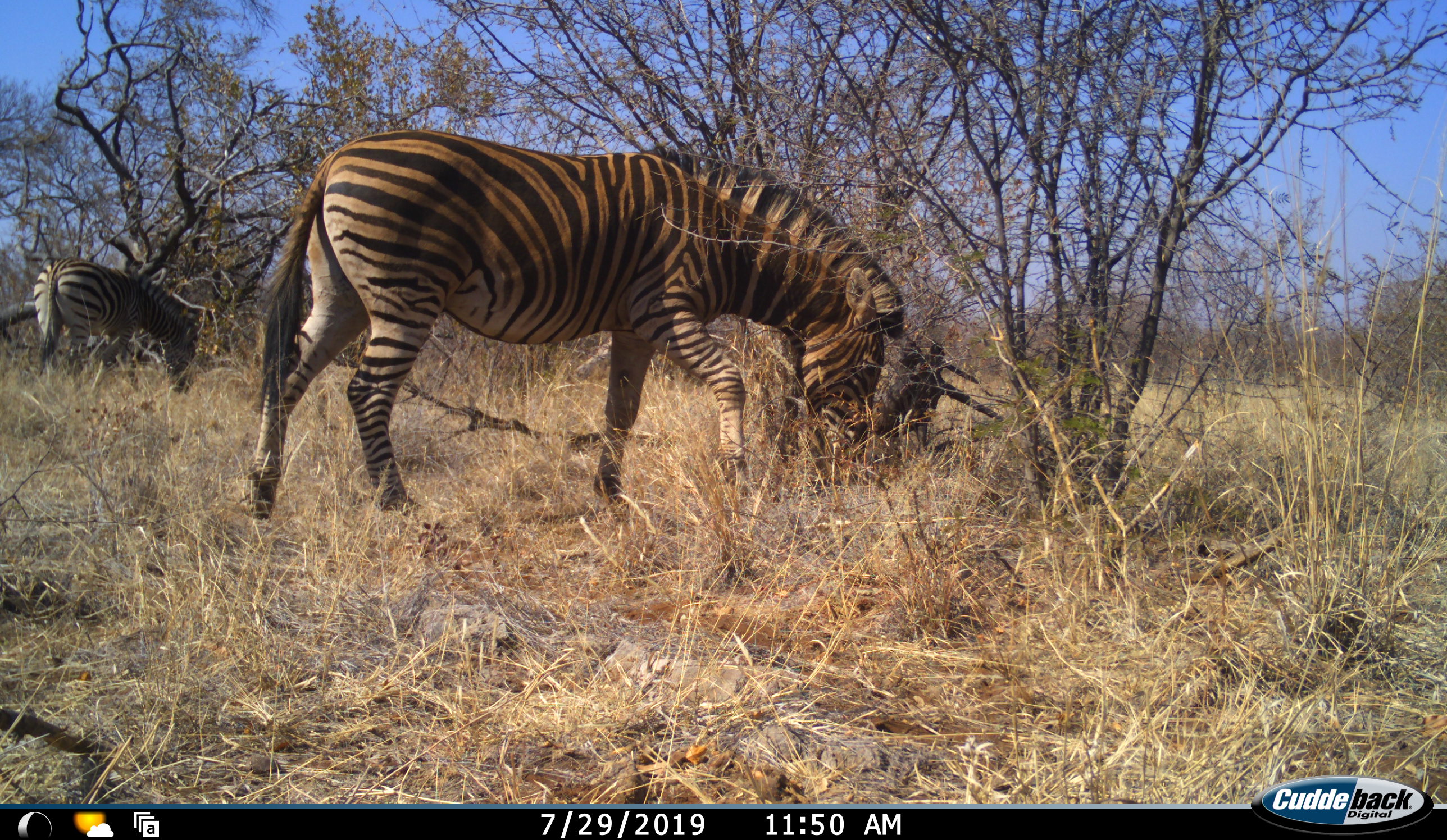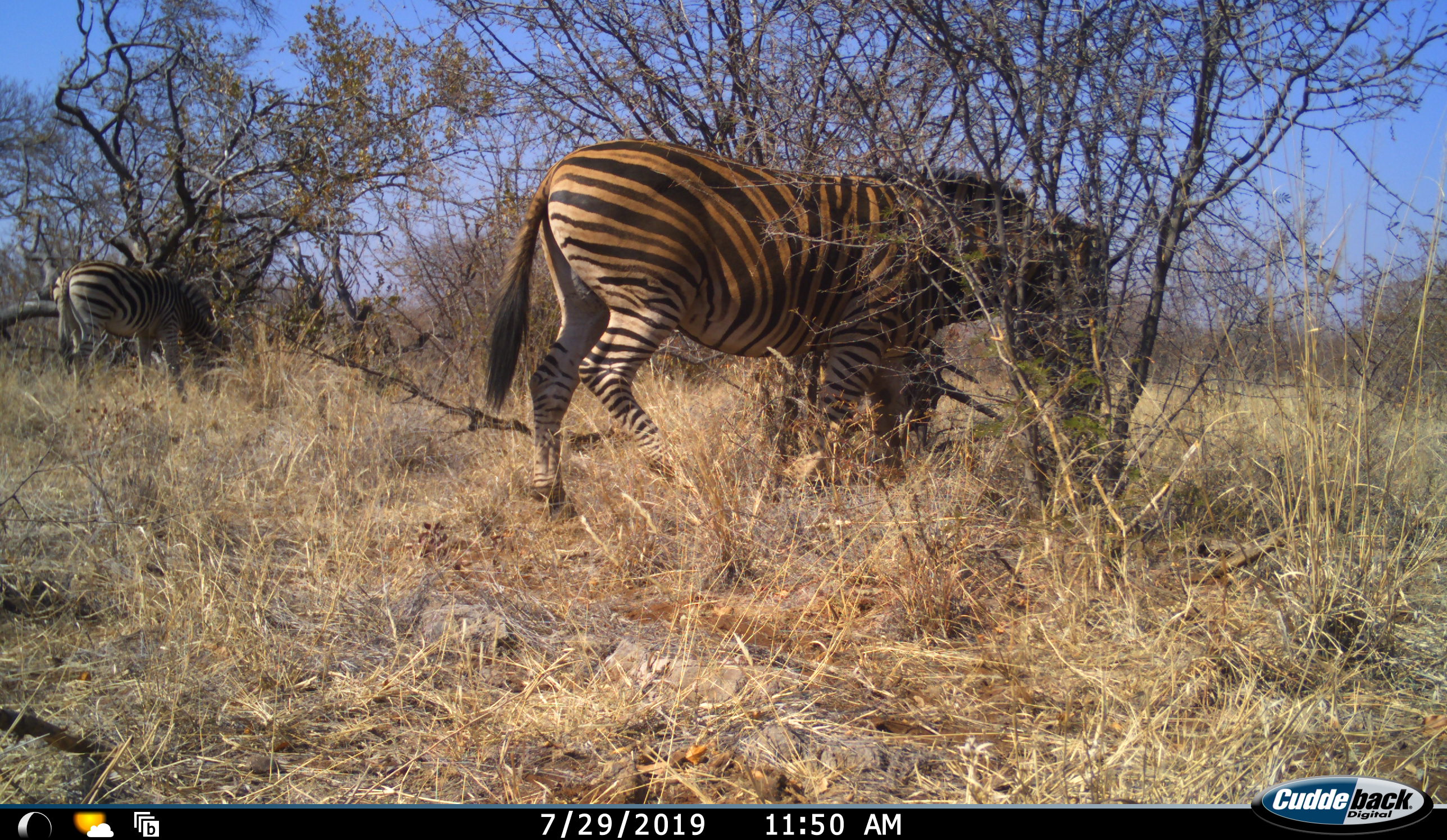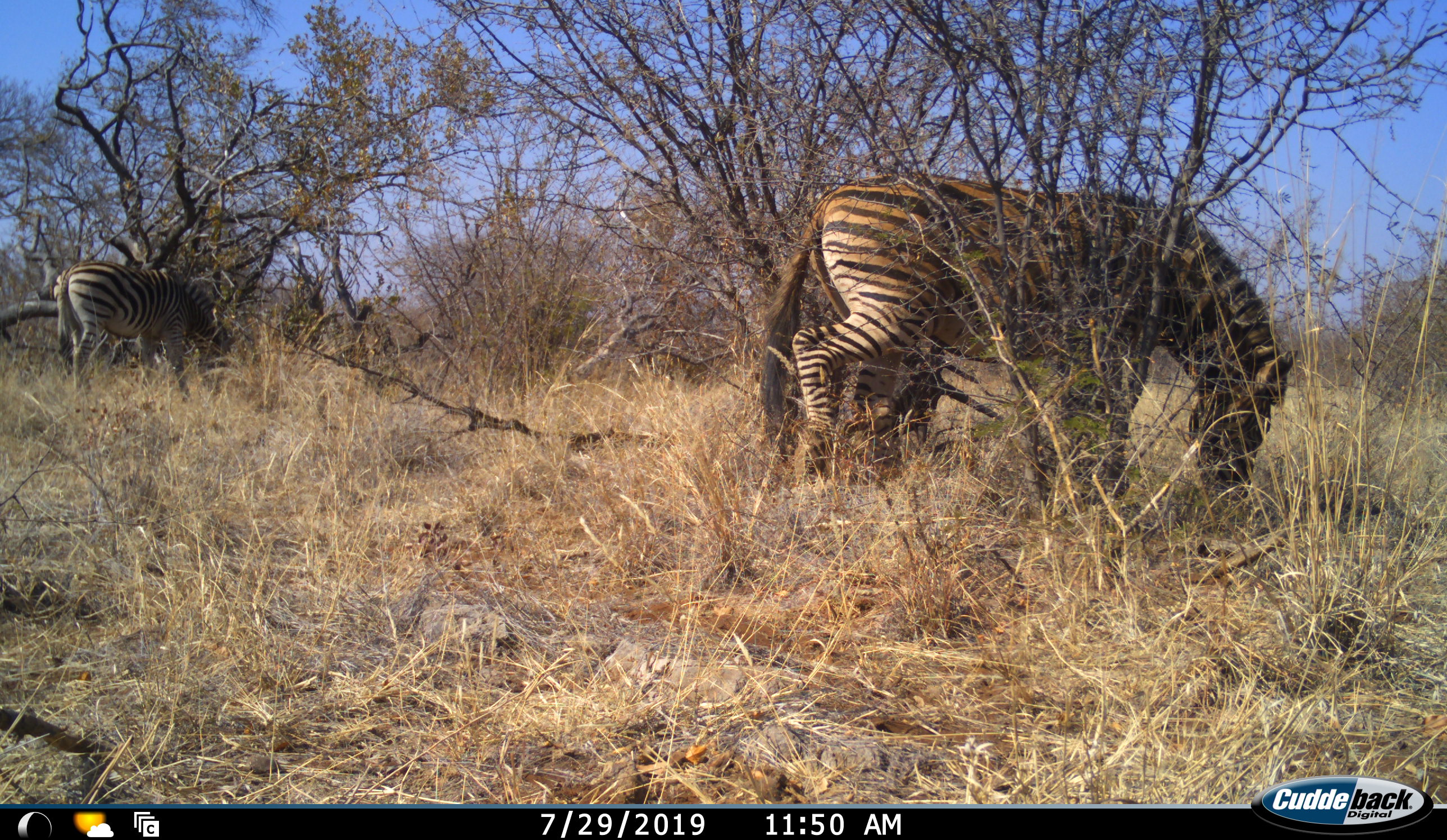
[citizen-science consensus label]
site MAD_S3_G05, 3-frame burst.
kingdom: Animalia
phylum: Chordata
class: Mammalia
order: Perissodactyla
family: Equidae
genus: Equus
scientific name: Equus quagga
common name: plains zebra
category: zebraplains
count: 2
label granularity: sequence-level